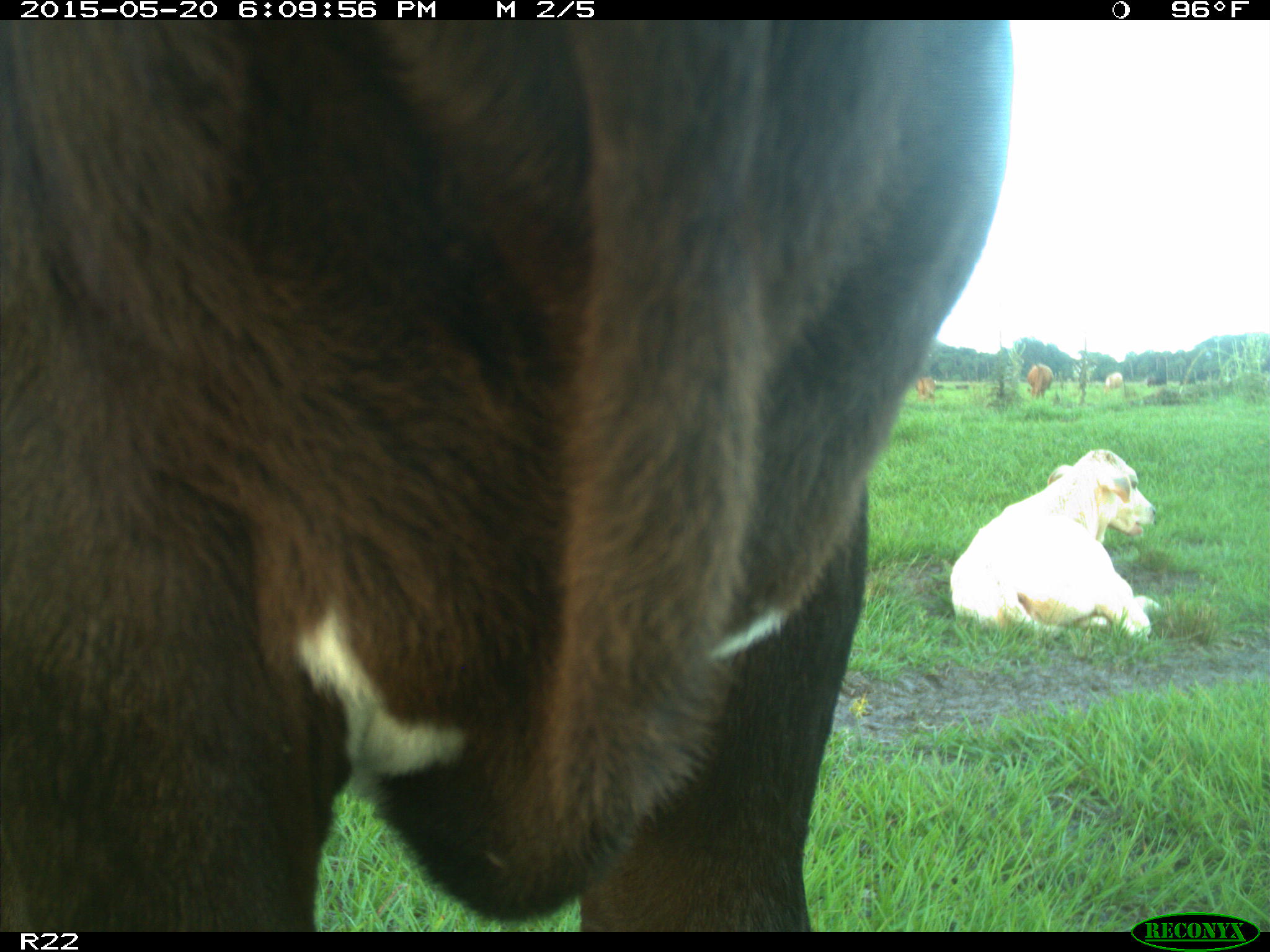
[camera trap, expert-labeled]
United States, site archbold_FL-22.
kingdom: Animalia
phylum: Chordata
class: Mammalia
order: Artiodactyla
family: Bovidae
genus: Bos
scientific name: Bos taurus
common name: domestic cow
Bos taurus (domestic cow).